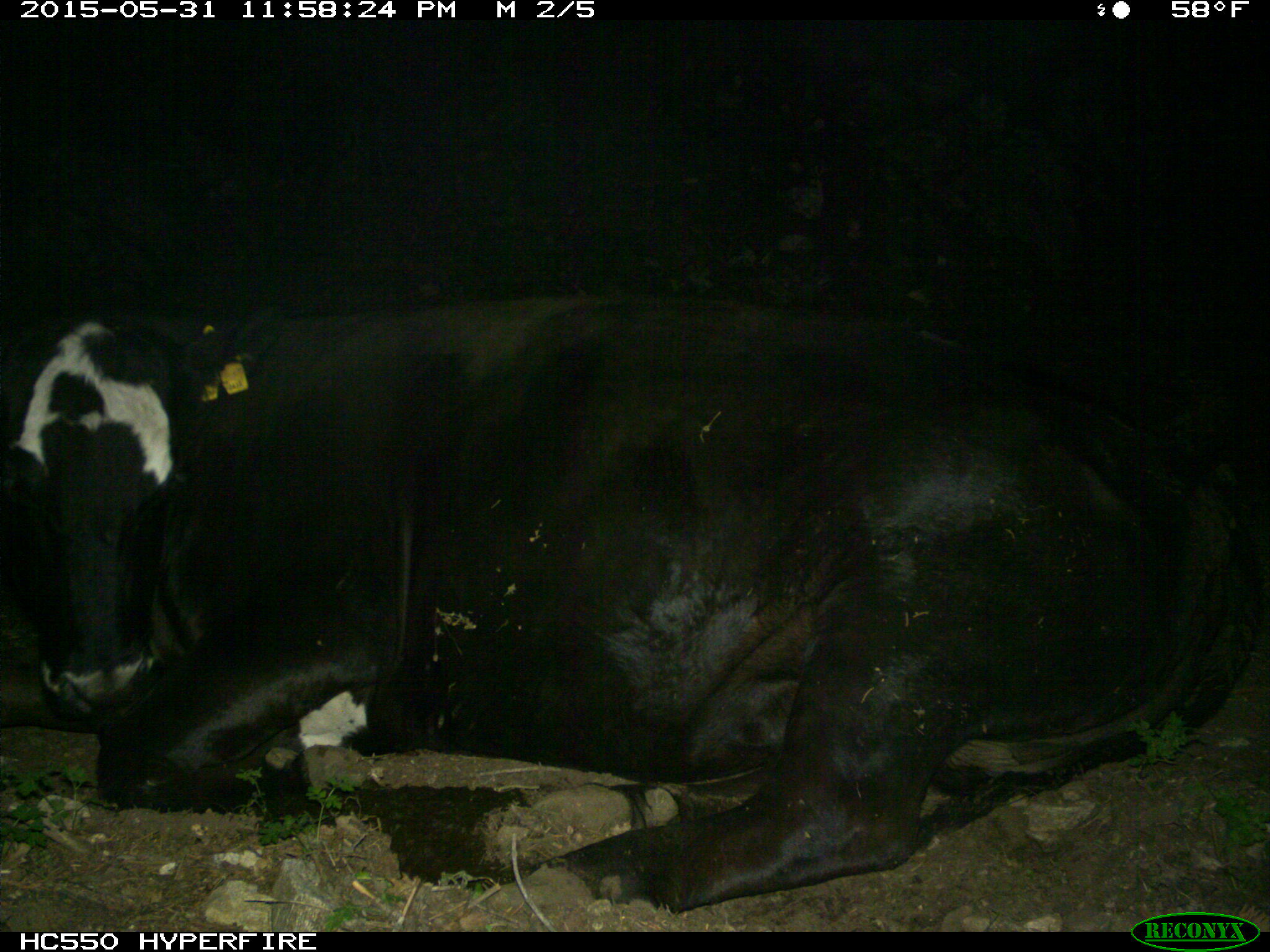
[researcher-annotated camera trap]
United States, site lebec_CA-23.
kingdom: Animalia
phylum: Chordata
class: Mammalia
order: Artiodactyla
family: Bovidae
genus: Bos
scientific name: Bos taurus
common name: domestic cow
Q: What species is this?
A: Bos taurus (domestic cow).